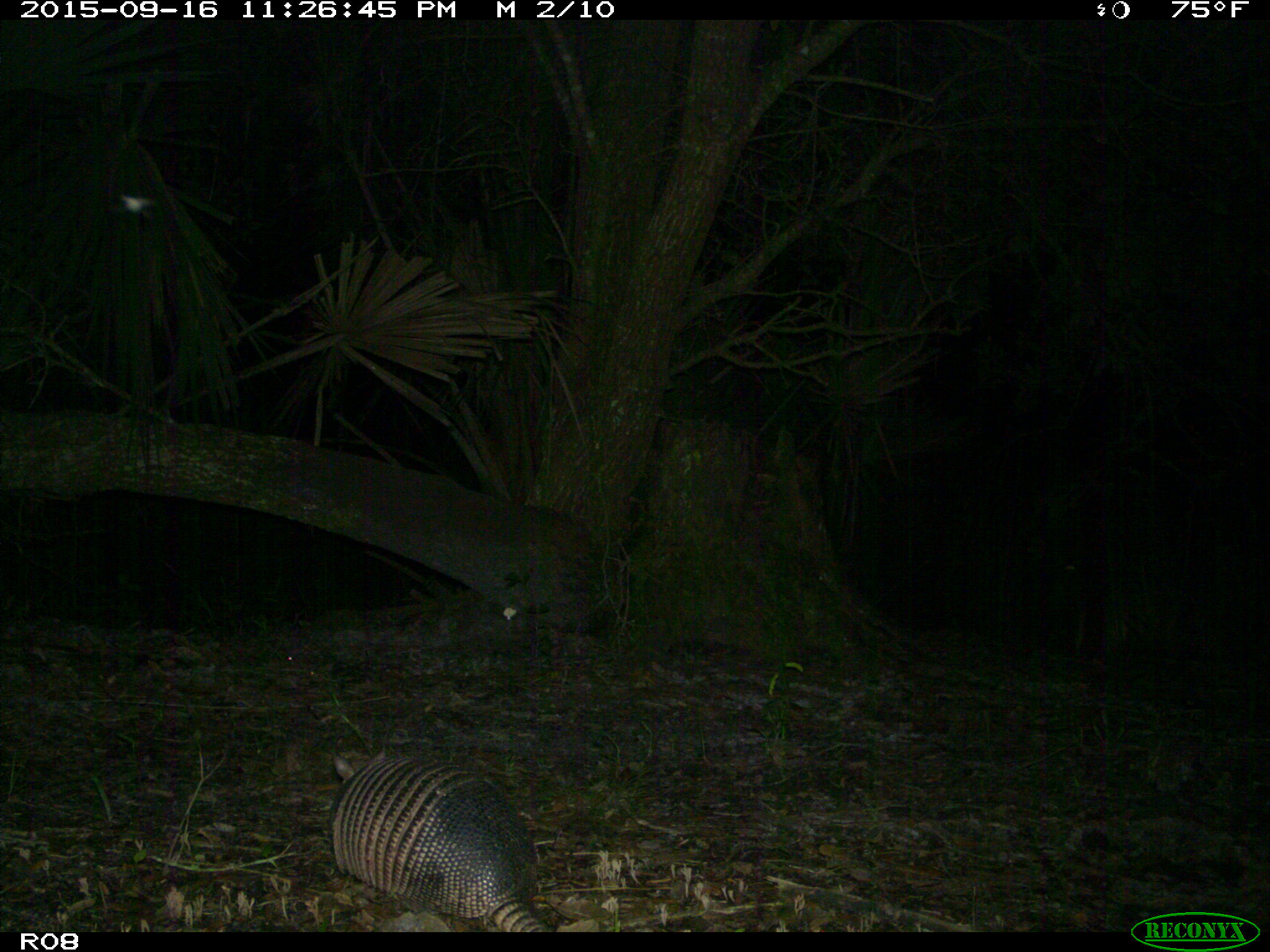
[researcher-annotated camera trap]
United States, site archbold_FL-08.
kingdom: Animalia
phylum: Chordata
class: Mammalia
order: Cingulata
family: Dasypodidae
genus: Dasypus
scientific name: Dasypus novemcinctus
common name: nine-banded armadillo